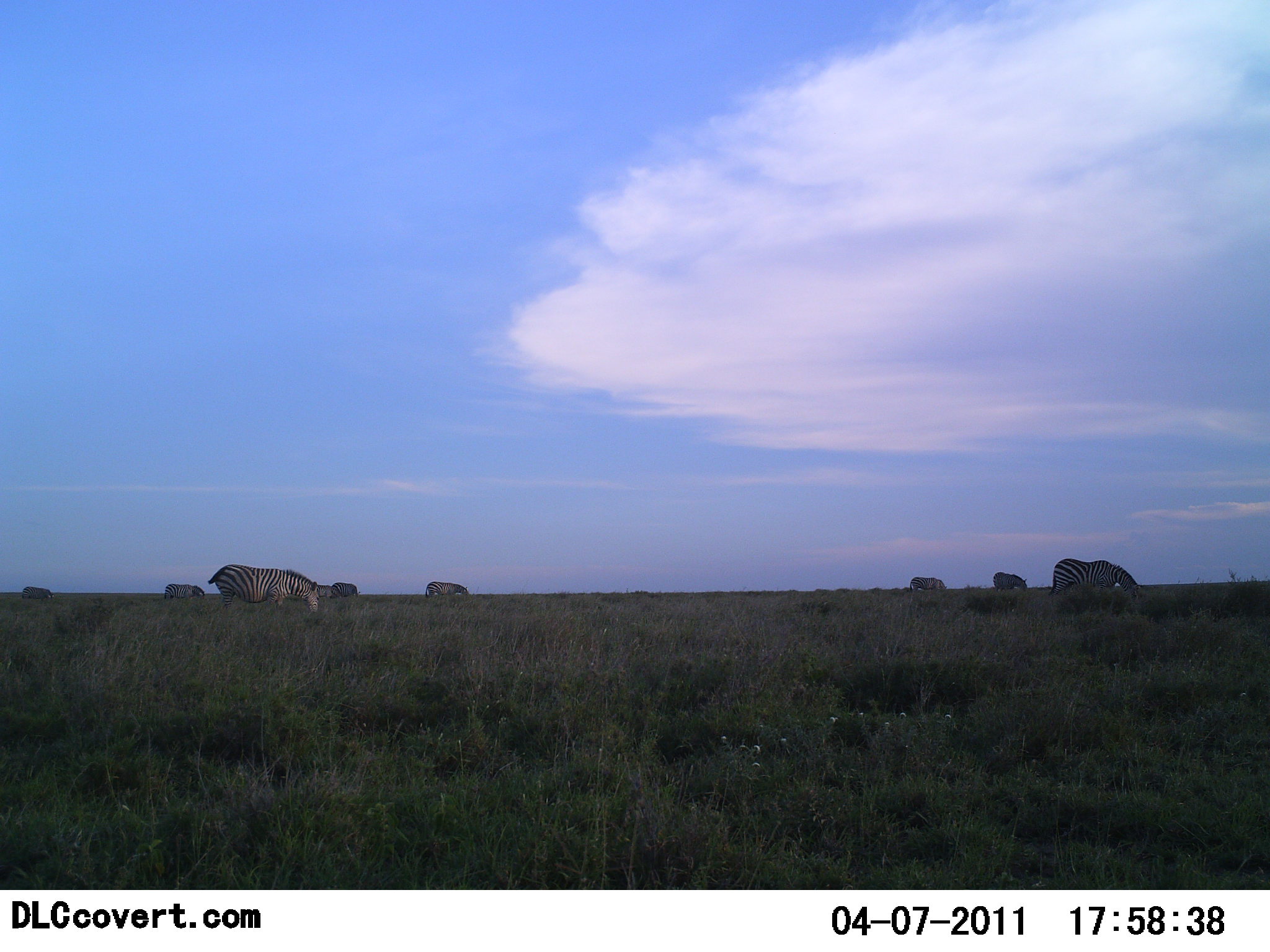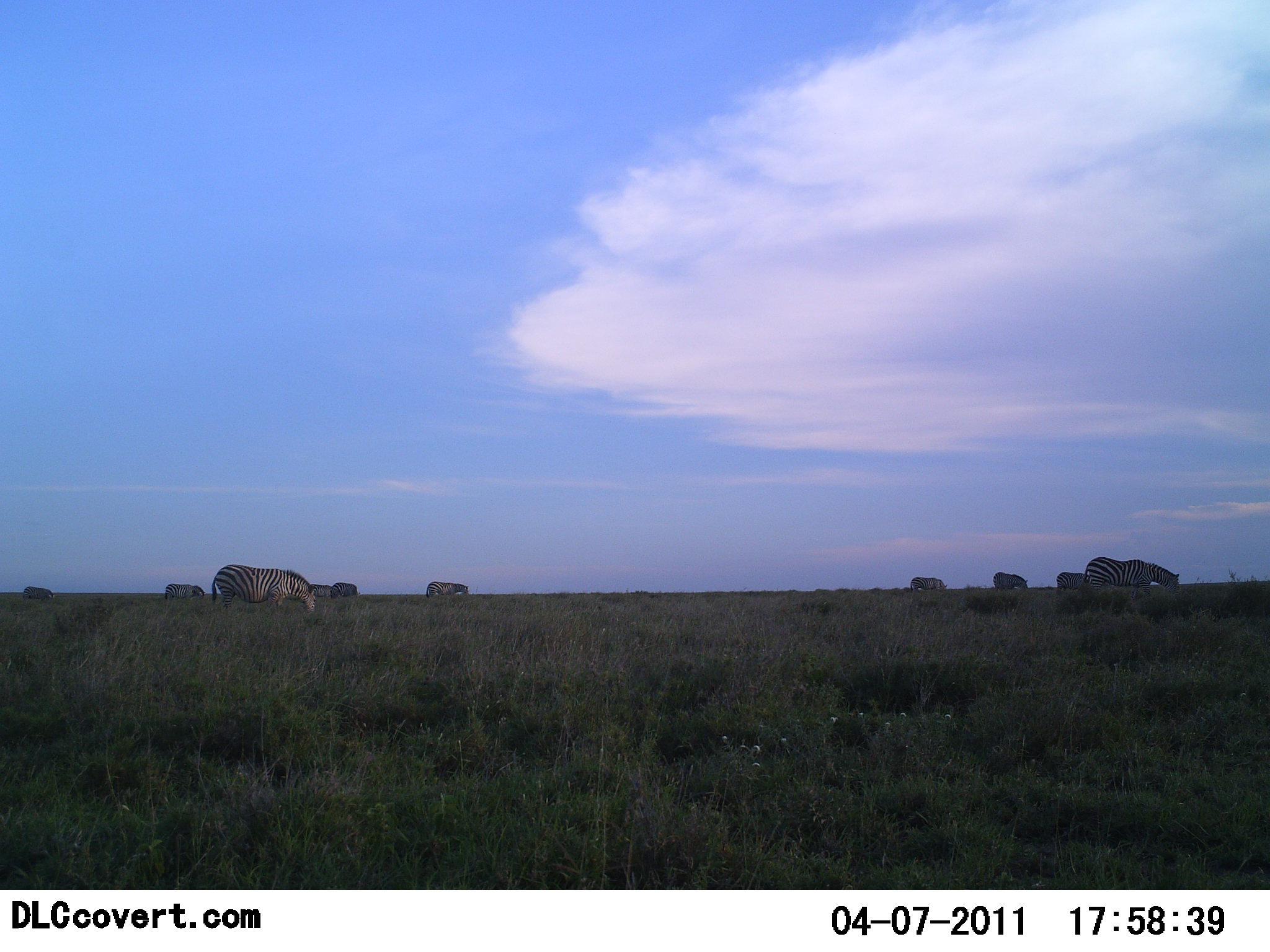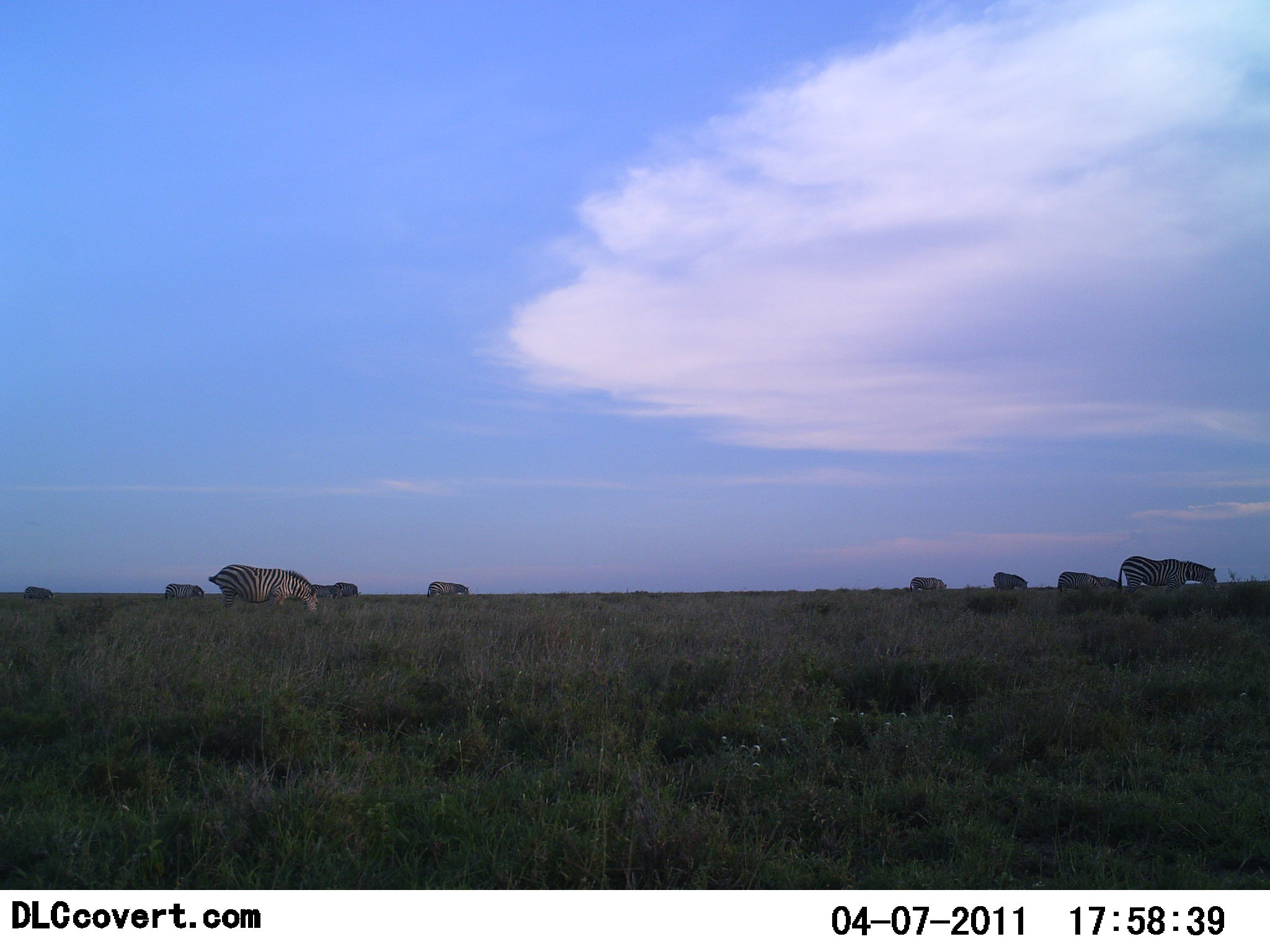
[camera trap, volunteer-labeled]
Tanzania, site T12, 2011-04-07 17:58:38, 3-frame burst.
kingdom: Animalia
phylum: Chordata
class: Mammalia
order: Perissodactyla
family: Equidae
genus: Equus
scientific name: Equus quagga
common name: plains zebra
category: zebra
Zebra (plains zebra) (Equus quagga), count 10. Behavior (volunteer vote fractions): standing 45%, resting 0%, moving 55%, interacting 0%. Young present (vote fraction): 0%. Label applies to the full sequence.